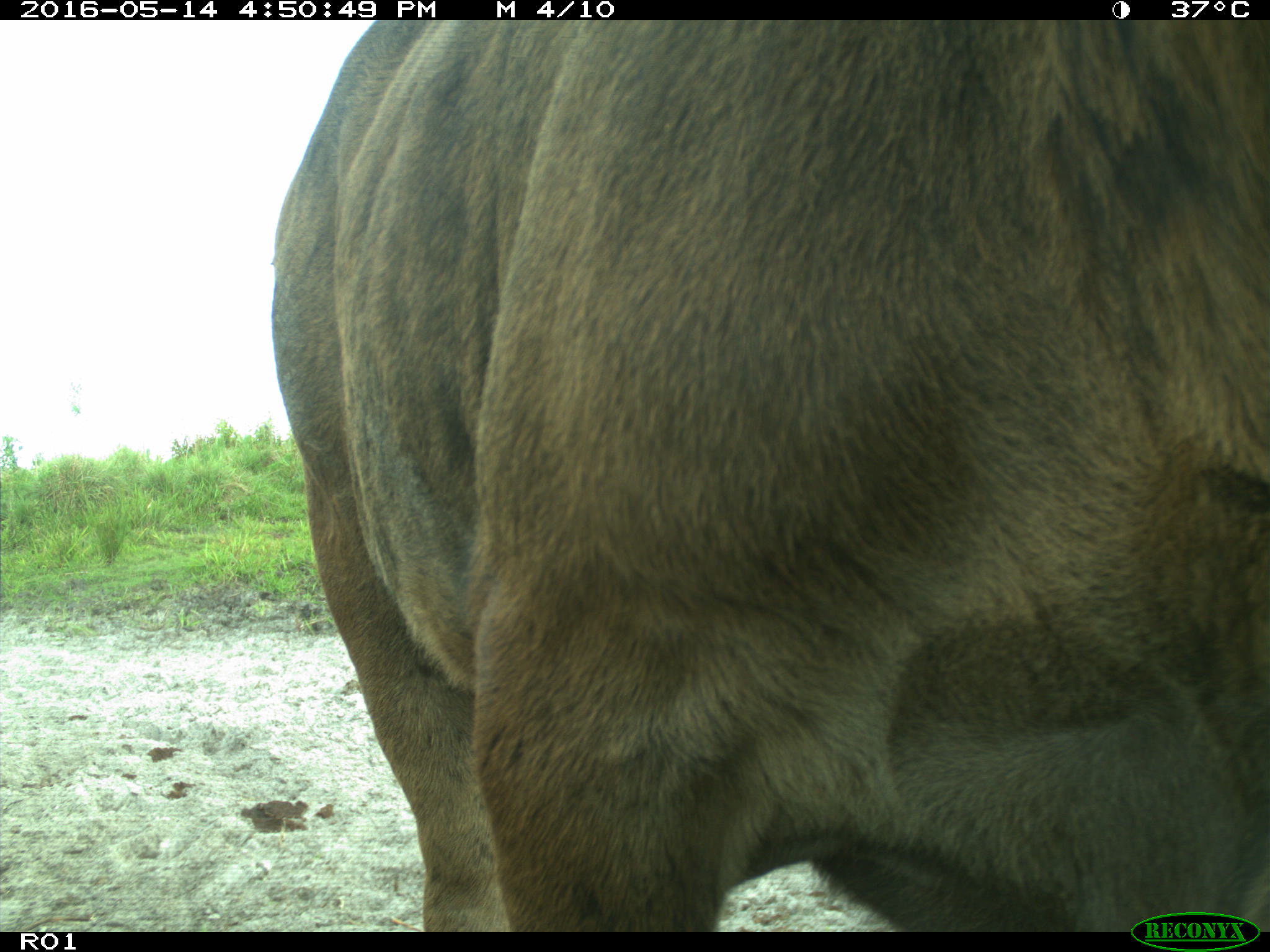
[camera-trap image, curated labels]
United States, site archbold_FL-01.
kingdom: Animalia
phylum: Chordata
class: Mammalia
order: Artiodactyla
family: Bovidae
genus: Bos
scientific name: Bos taurus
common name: domestic cow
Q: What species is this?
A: Bos taurus (domestic cow).